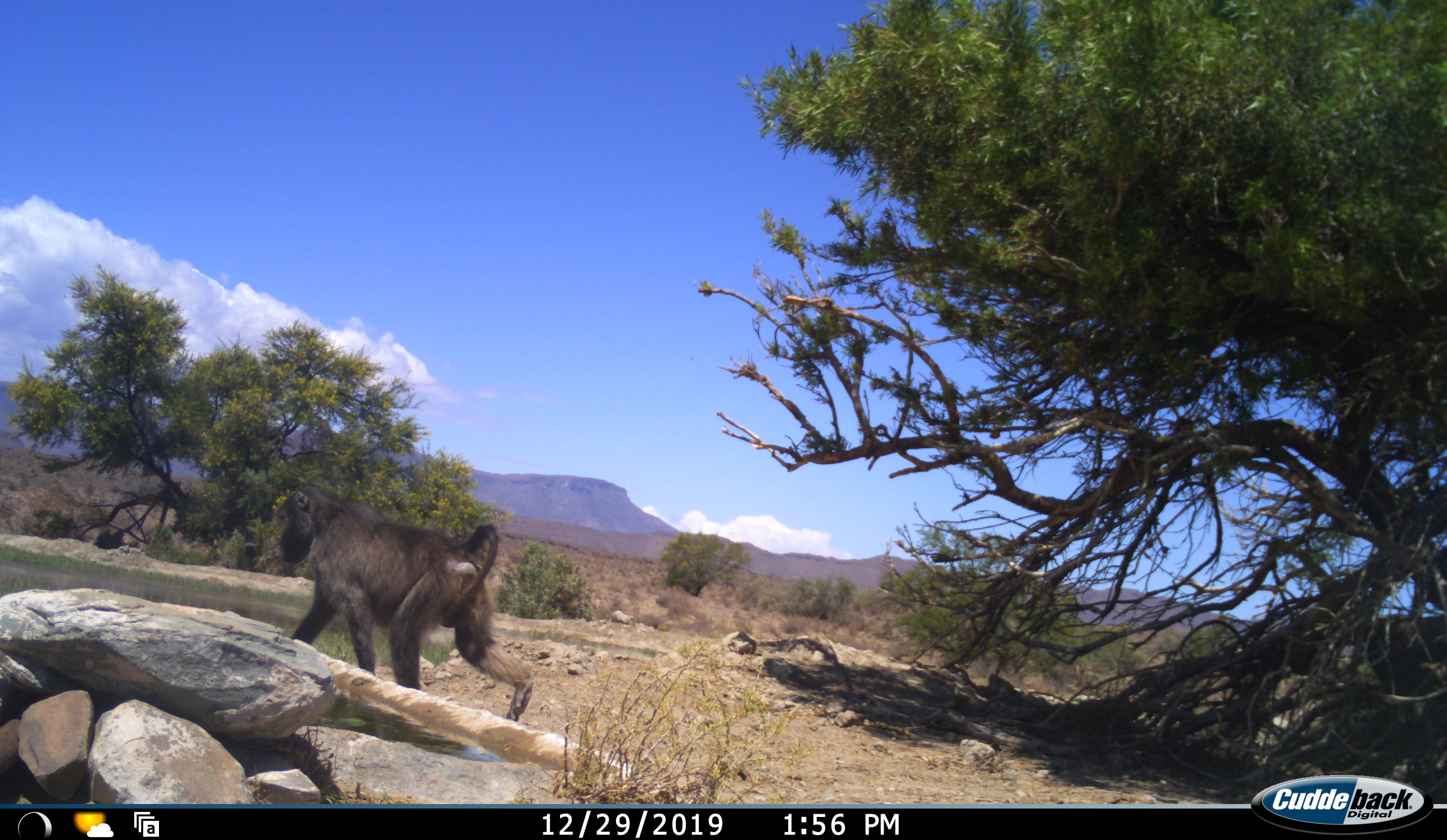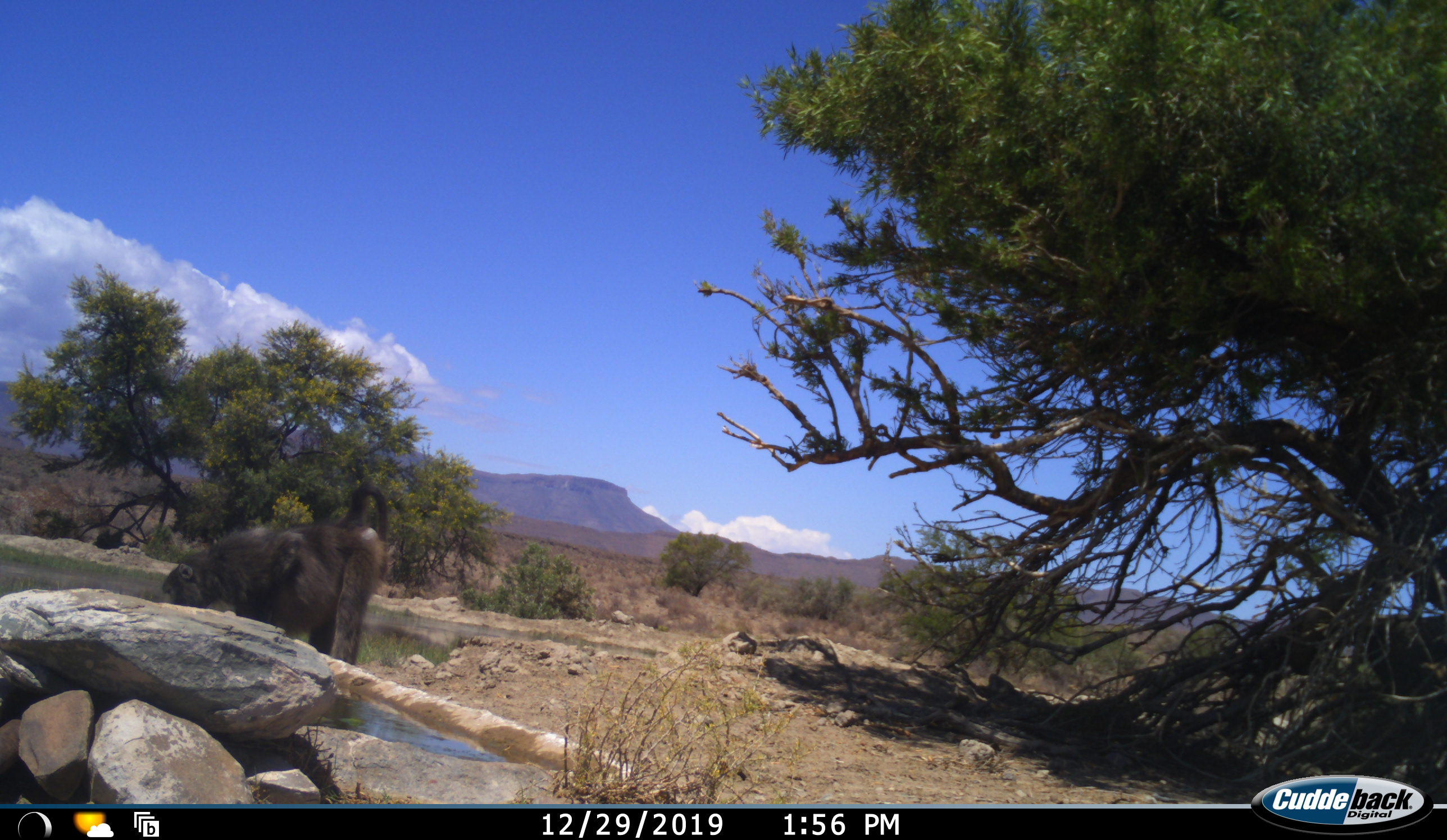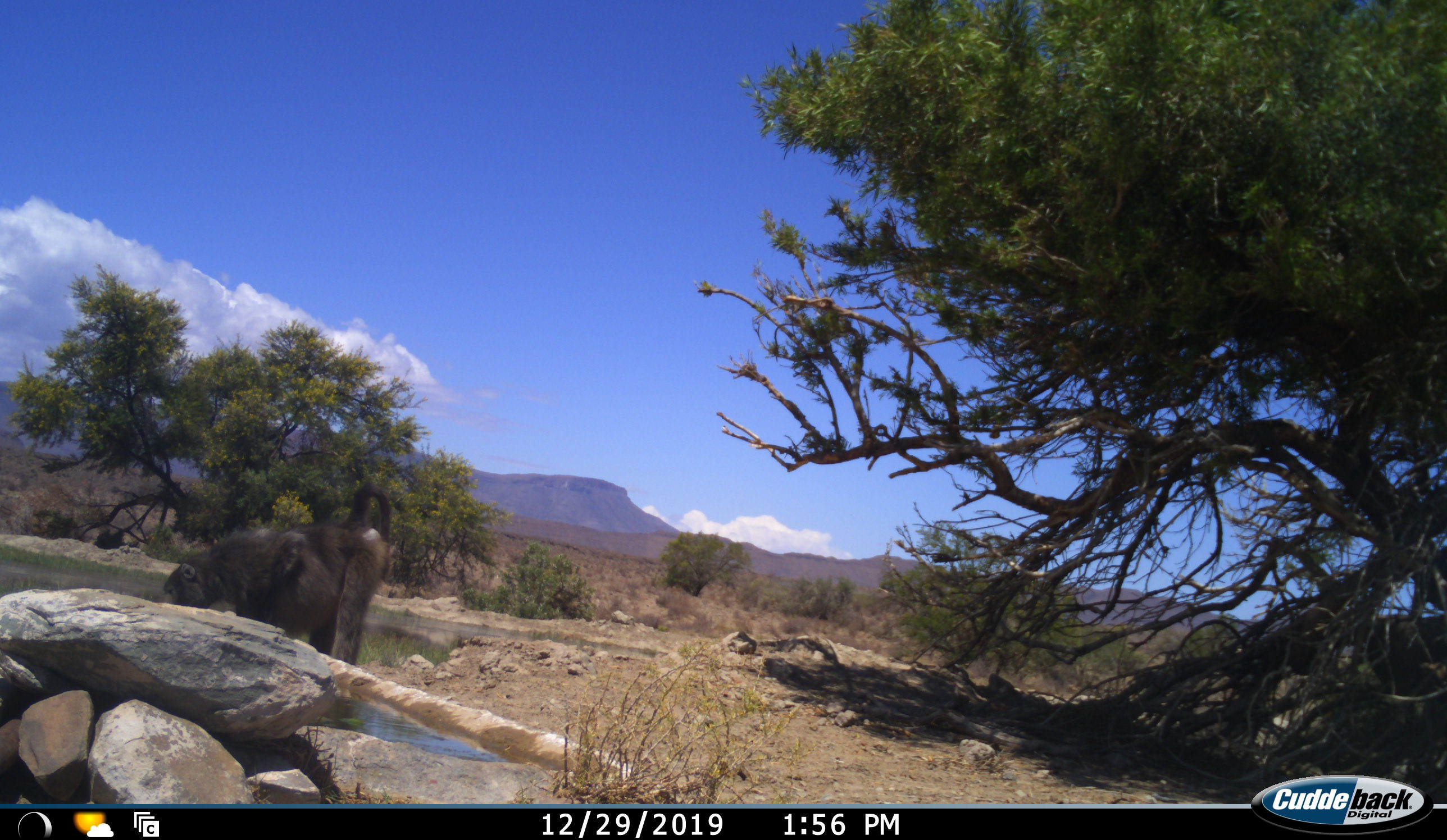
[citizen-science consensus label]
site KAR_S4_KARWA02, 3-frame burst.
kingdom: Animalia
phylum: Chordata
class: Mammalia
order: Primates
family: Cercopithecidae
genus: Papio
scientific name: Papio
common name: baboon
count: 1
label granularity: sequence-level